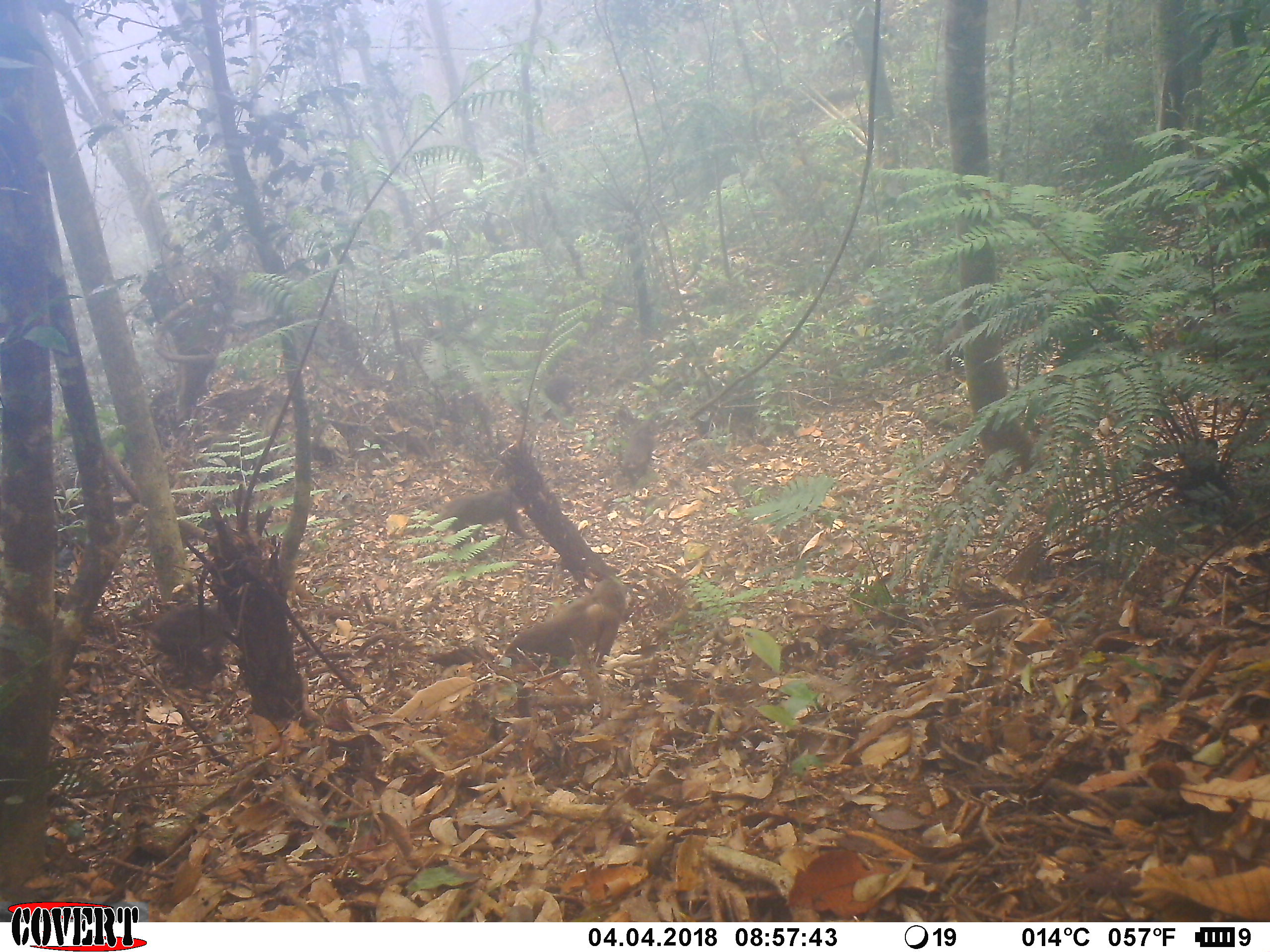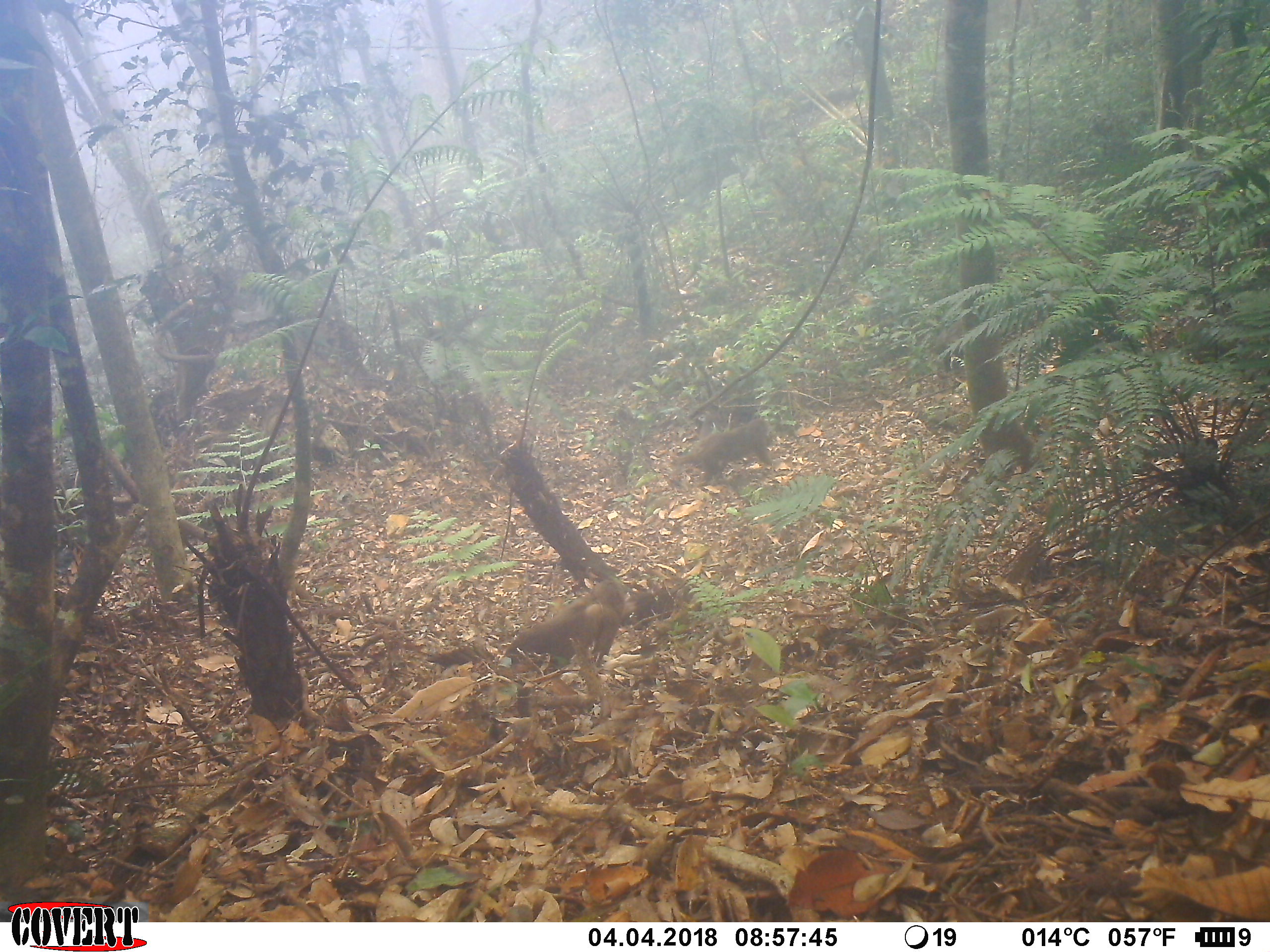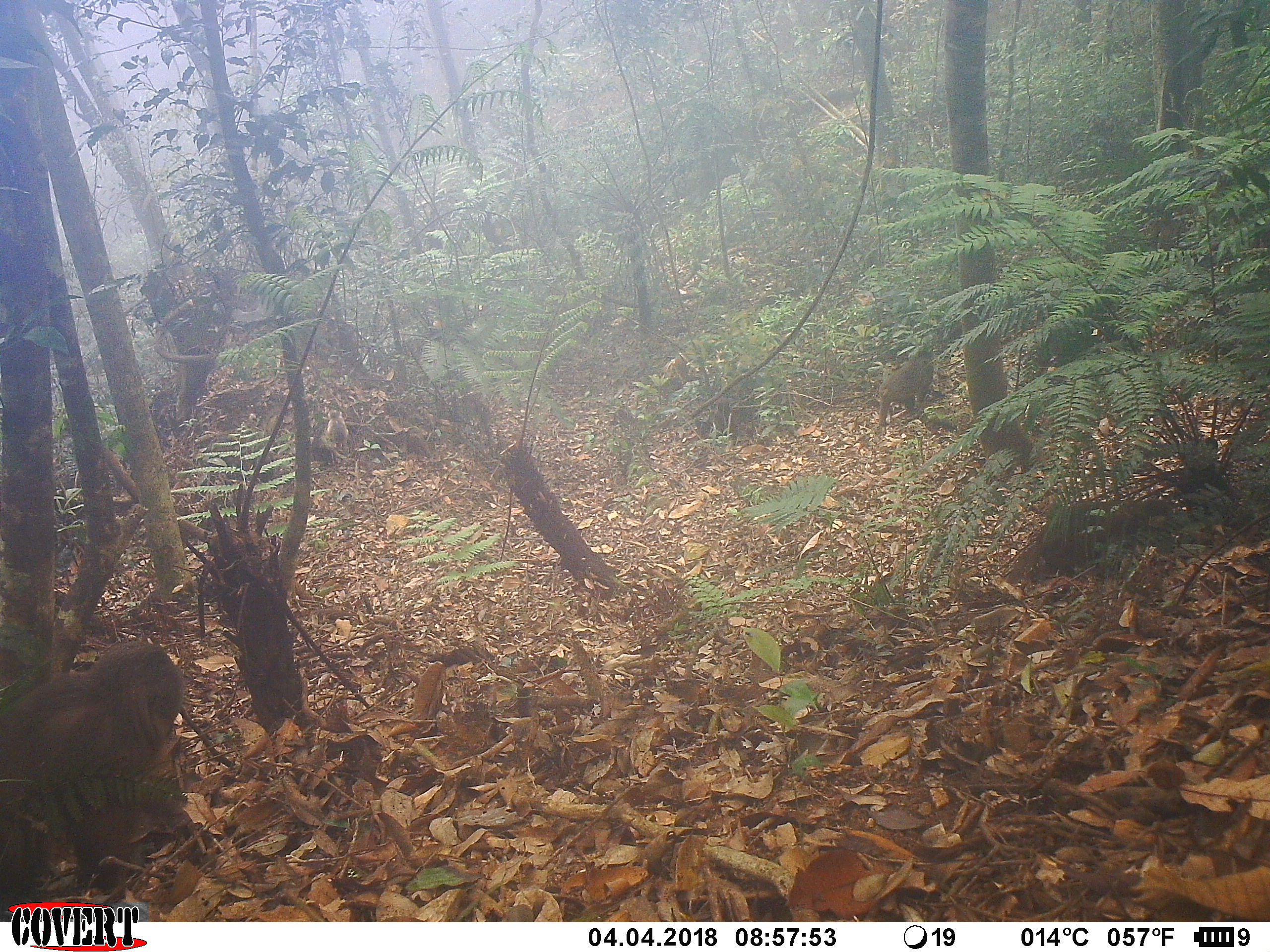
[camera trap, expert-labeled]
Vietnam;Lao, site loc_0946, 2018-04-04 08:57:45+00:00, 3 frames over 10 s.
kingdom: Animalia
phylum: Chordata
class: Mammalia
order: Primates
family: Cercopithecidae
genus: Macaca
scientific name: Macaca arctoides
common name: stump-tailed macaque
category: stump tailed macaque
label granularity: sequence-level